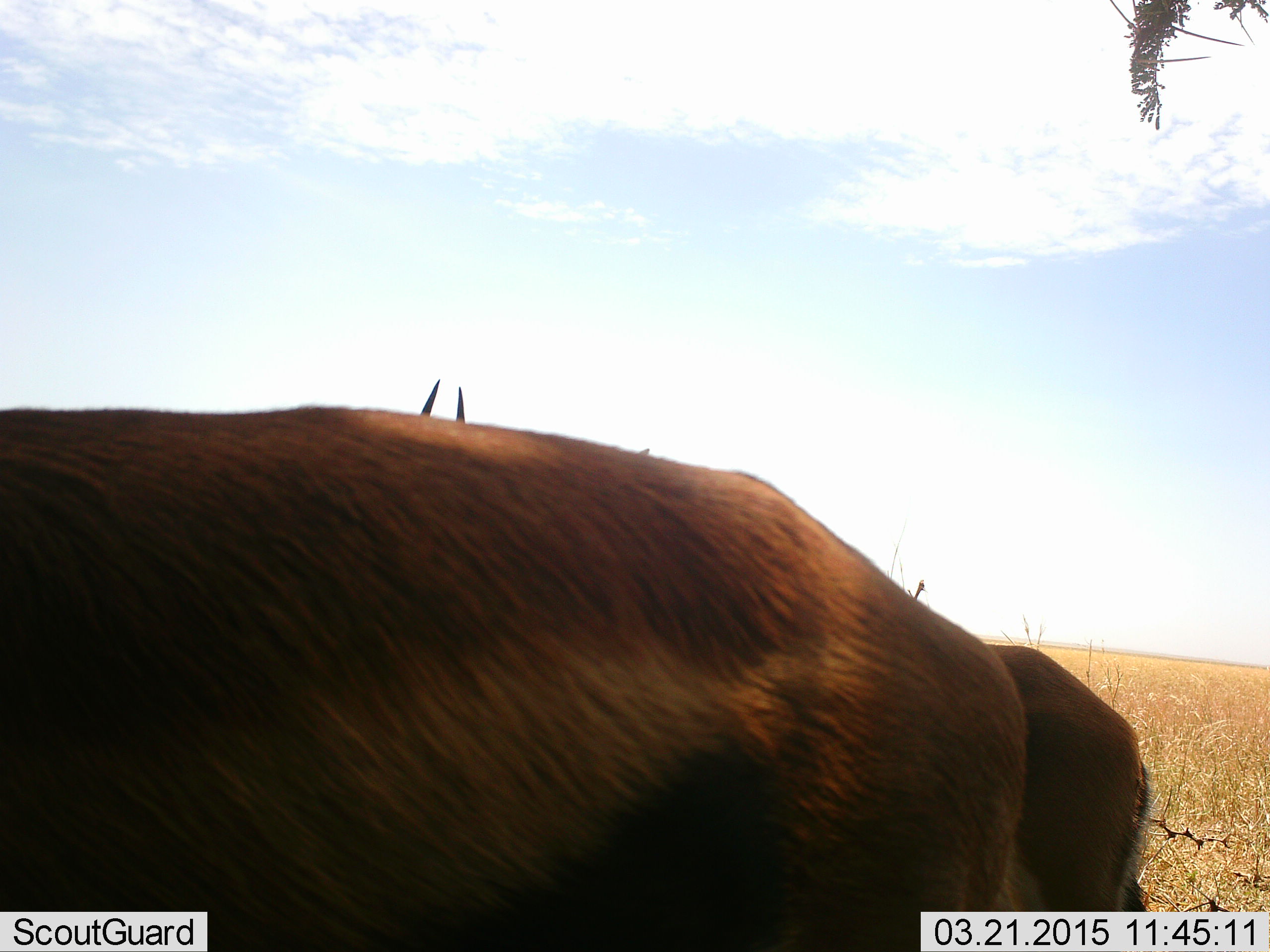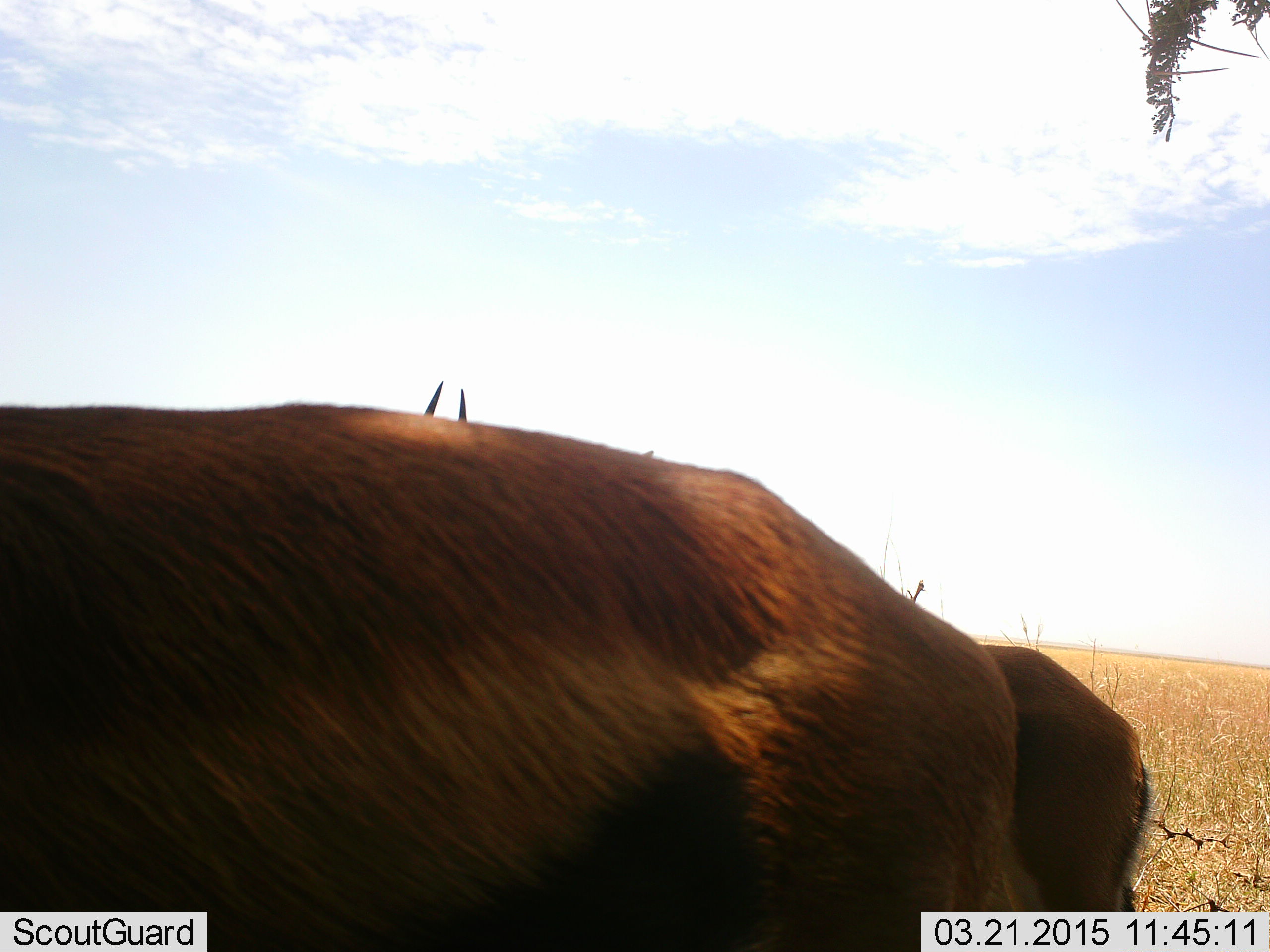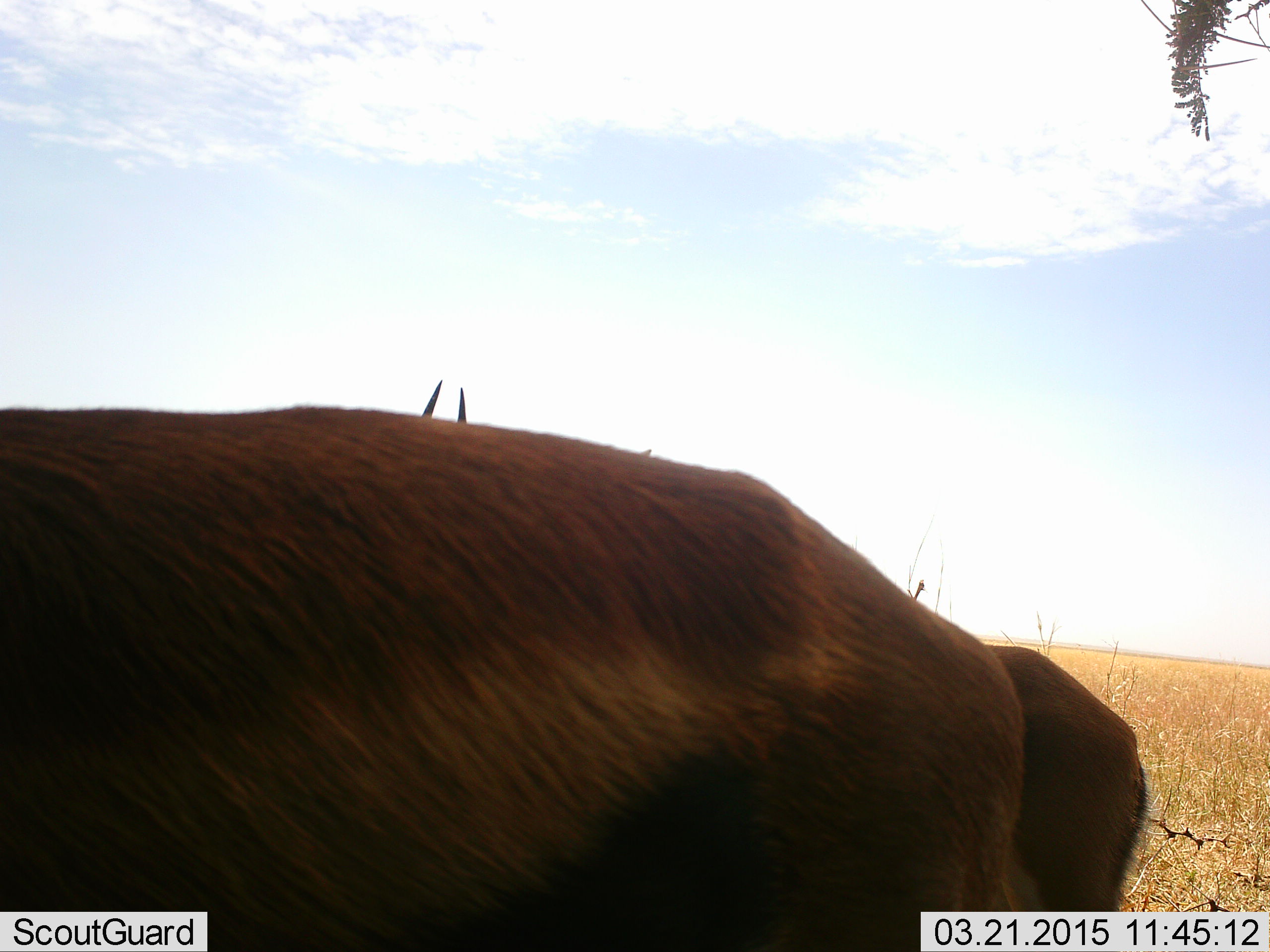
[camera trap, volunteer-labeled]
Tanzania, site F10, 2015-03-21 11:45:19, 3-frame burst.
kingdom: Animalia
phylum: Chordata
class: Mammalia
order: Artiodactyla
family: Bovidae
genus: Eudorcas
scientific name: Eudorcas thomsonii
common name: thomson's gazelle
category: gazellethomsons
Gazellethomsons (thomson's gazelle) (Eudorcas thomsonii), count 2. Behavior (volunteer vote fractions): standing 86%, resting 0%, moving 0%, interacting 0%. Young present (vote fraction): 0%. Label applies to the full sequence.